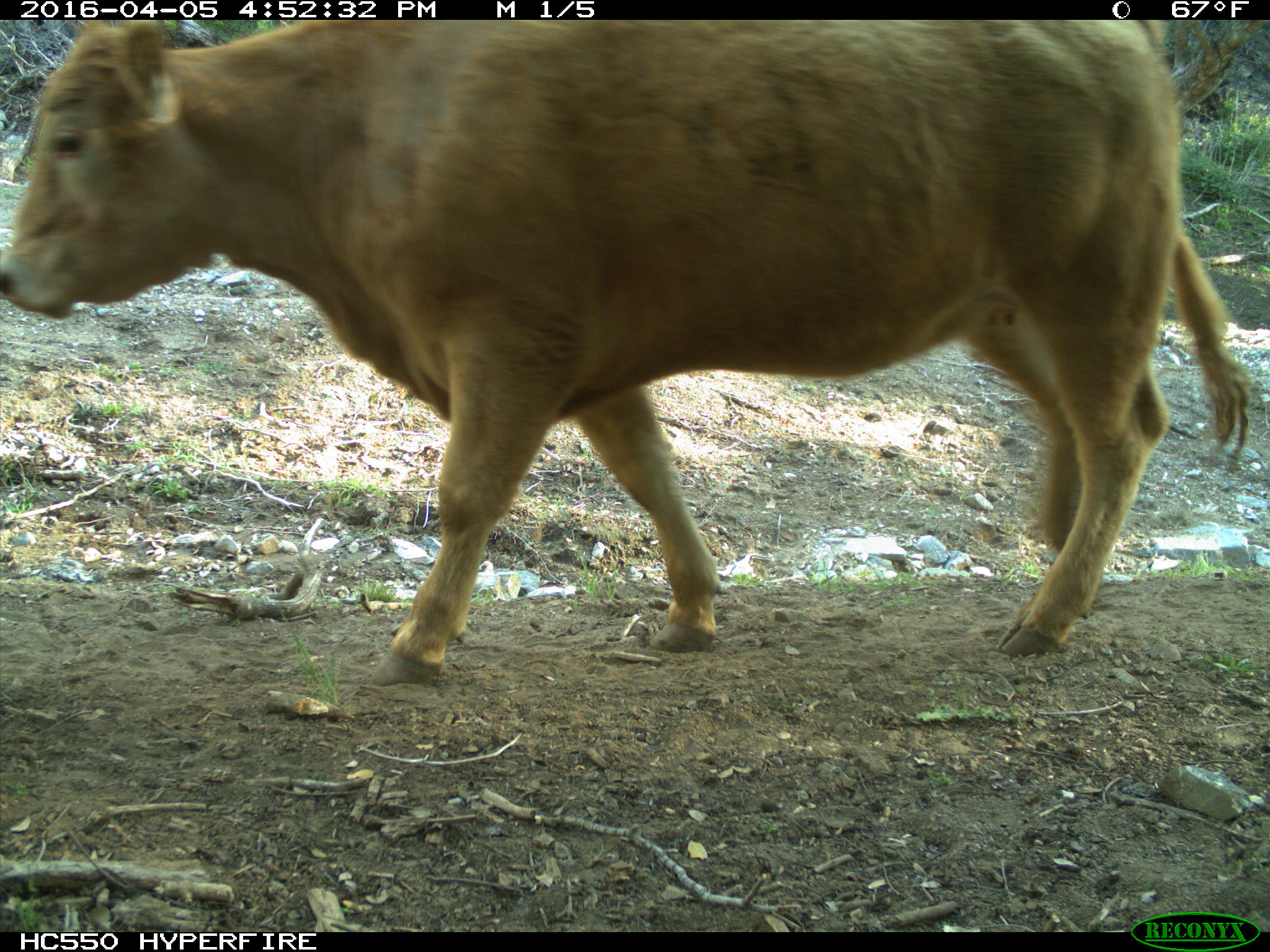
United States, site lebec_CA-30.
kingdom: Animalia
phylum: Chordata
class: Mammalia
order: Artiodactyla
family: Bovidae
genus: Bos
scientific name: Bos taurus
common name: domestic cow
Bos taurus (domestic cow).